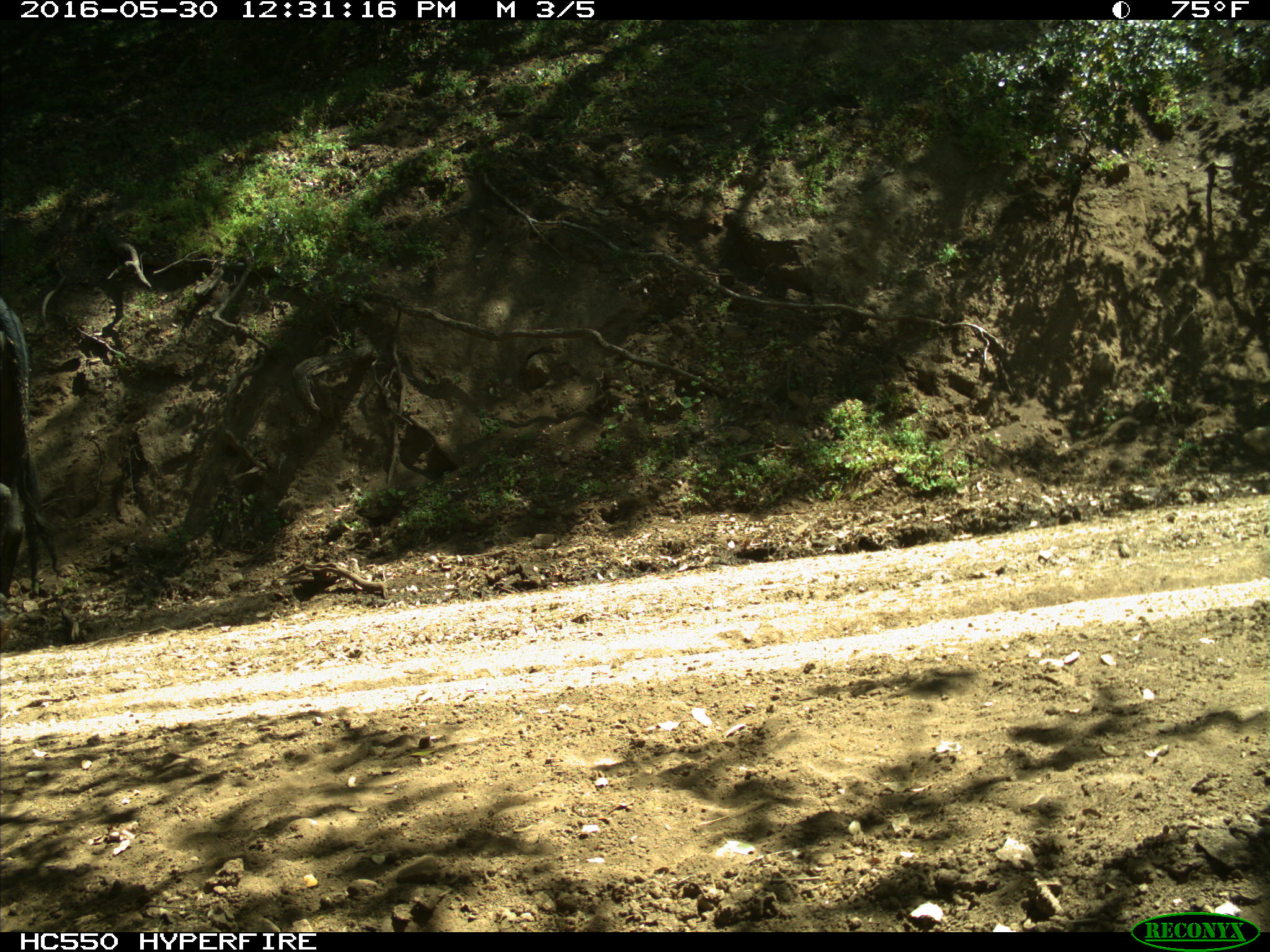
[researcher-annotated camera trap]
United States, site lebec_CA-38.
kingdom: Animalia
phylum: Chordata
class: Mammalia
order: Artiodactyla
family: Bovidae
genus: Bos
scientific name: Bos taurus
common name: domestic cow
Bos taurus (domestic cow).